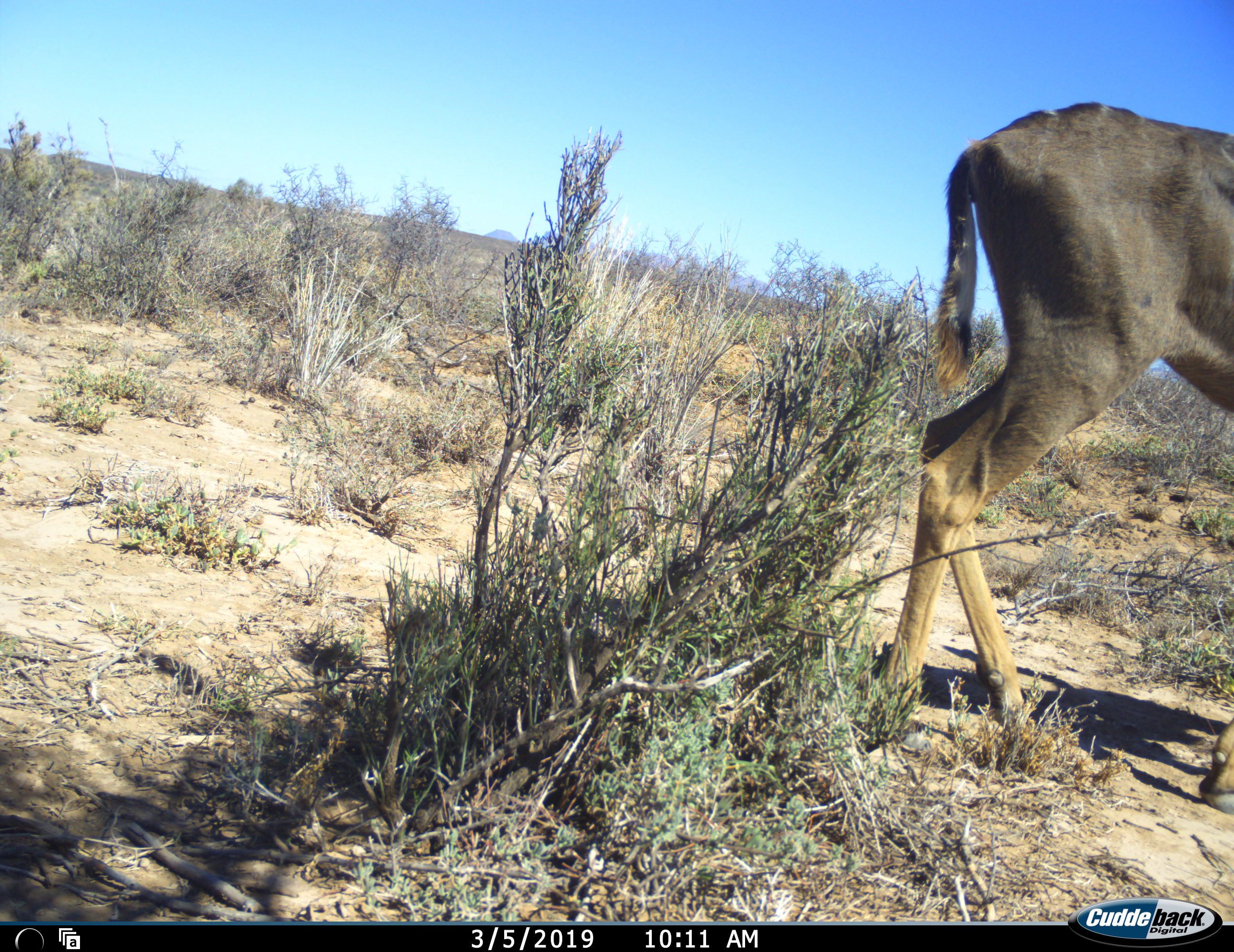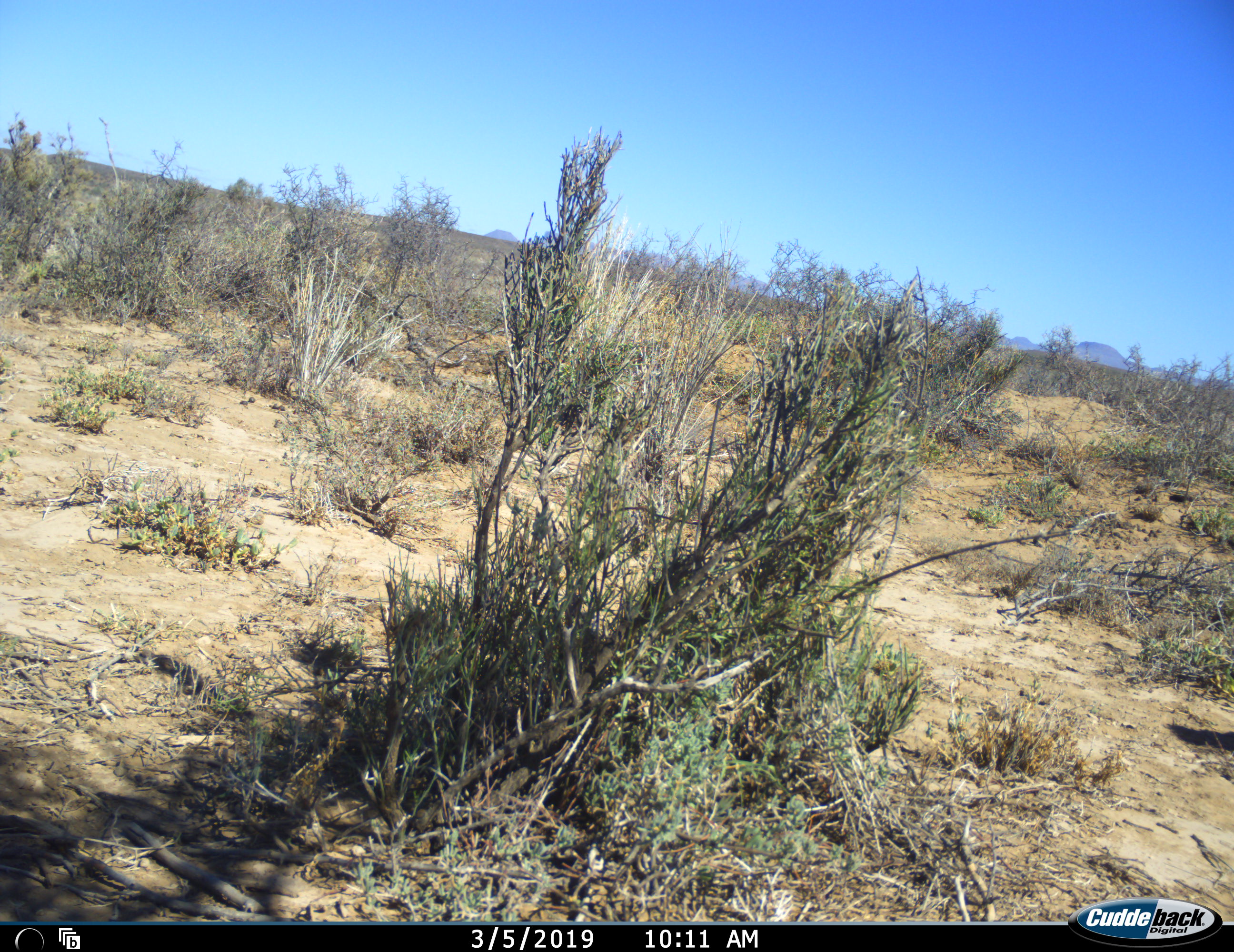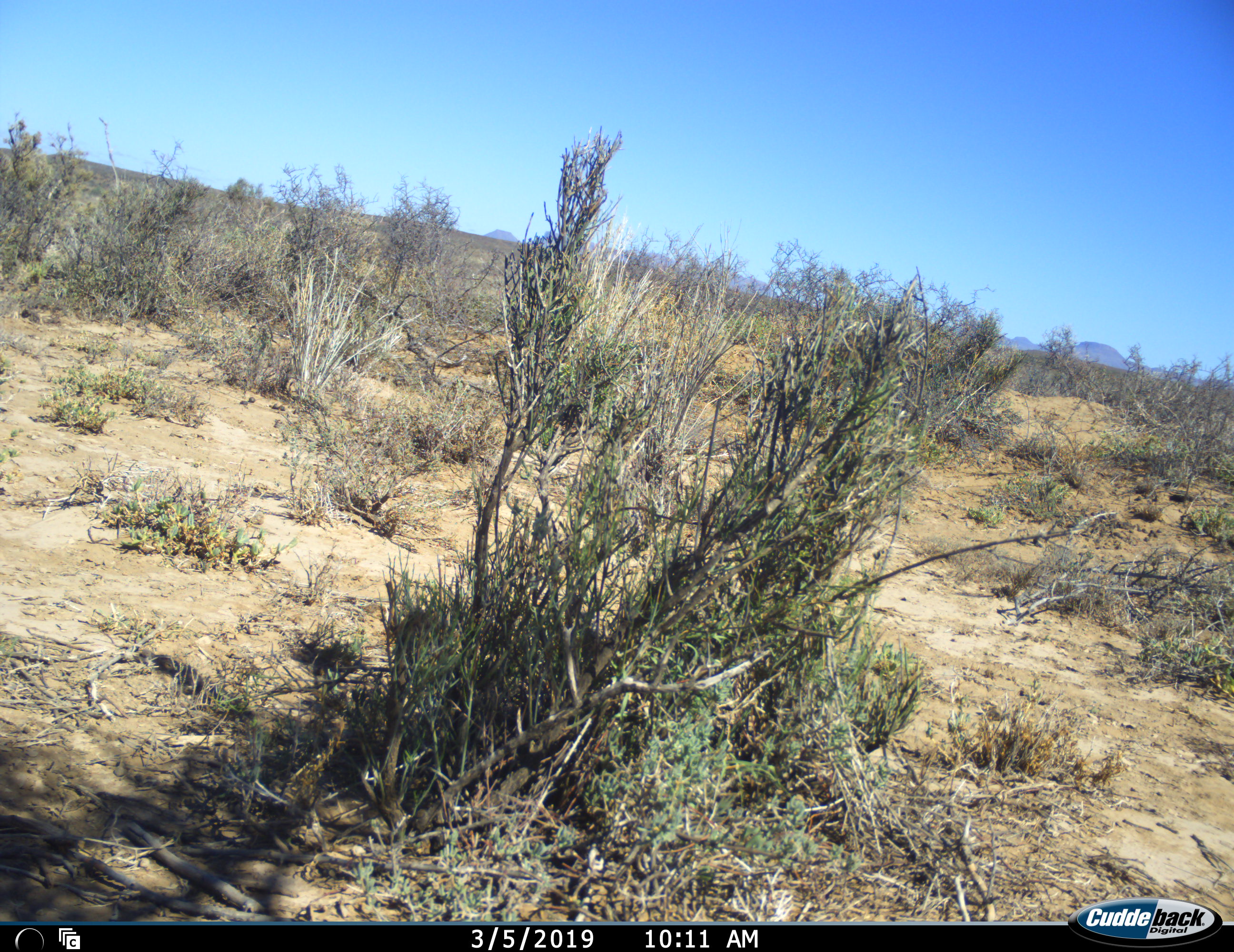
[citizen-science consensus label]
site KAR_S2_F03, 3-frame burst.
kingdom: Animalia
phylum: Chordata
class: Mammalia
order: Artiodactyla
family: Bovidae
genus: Tragelaphus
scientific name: Tragelaphus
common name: kudu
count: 1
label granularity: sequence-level